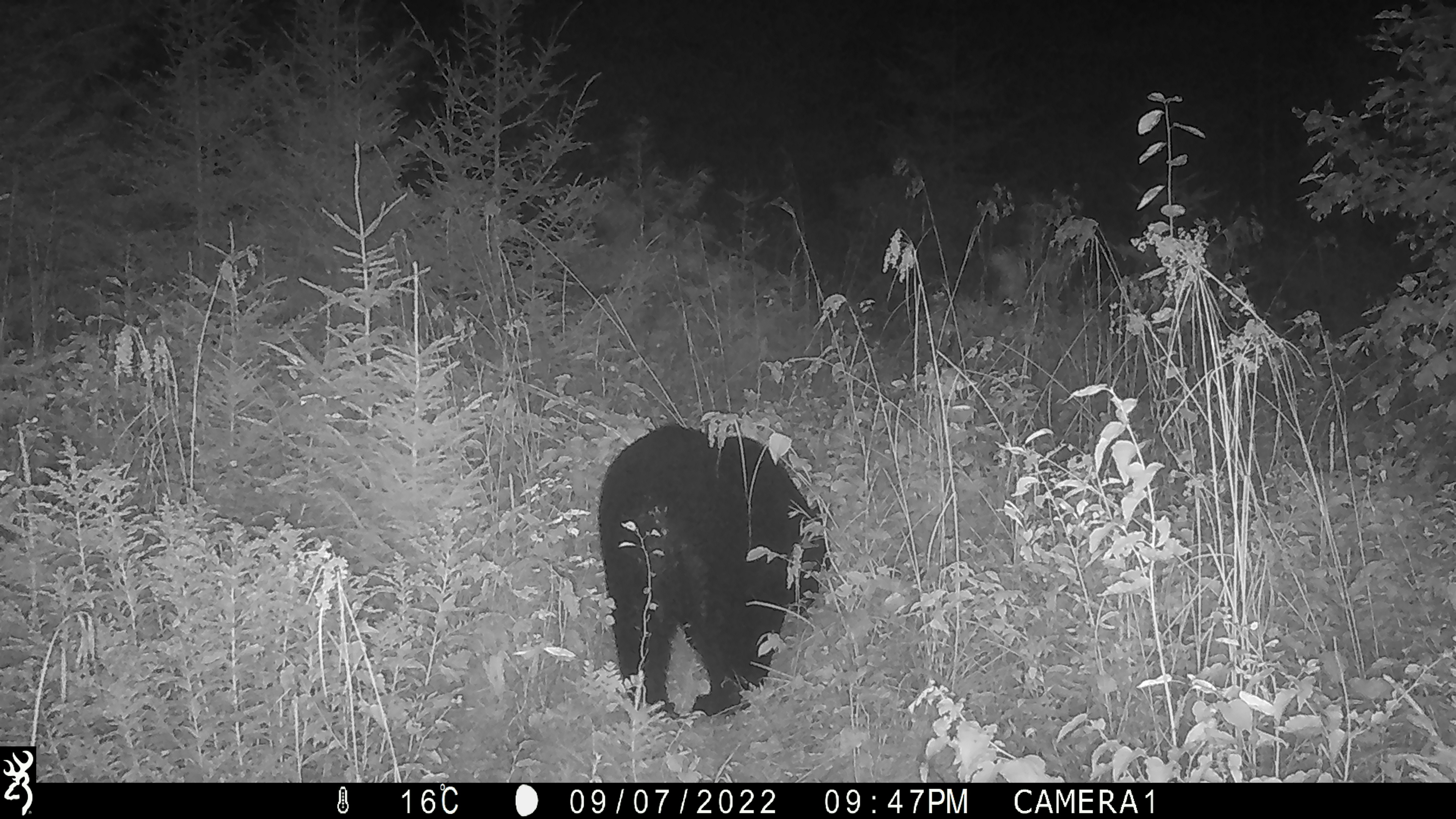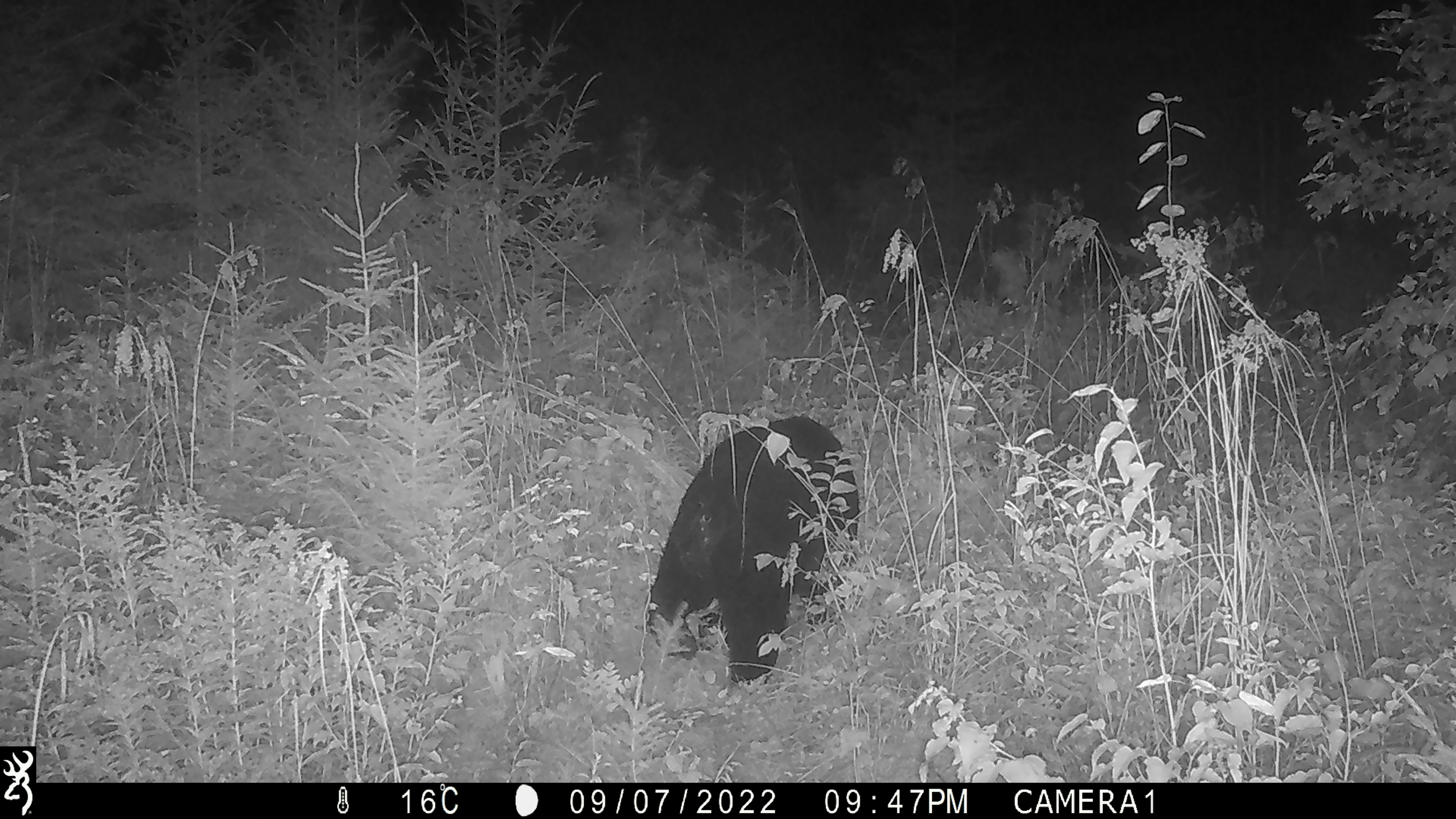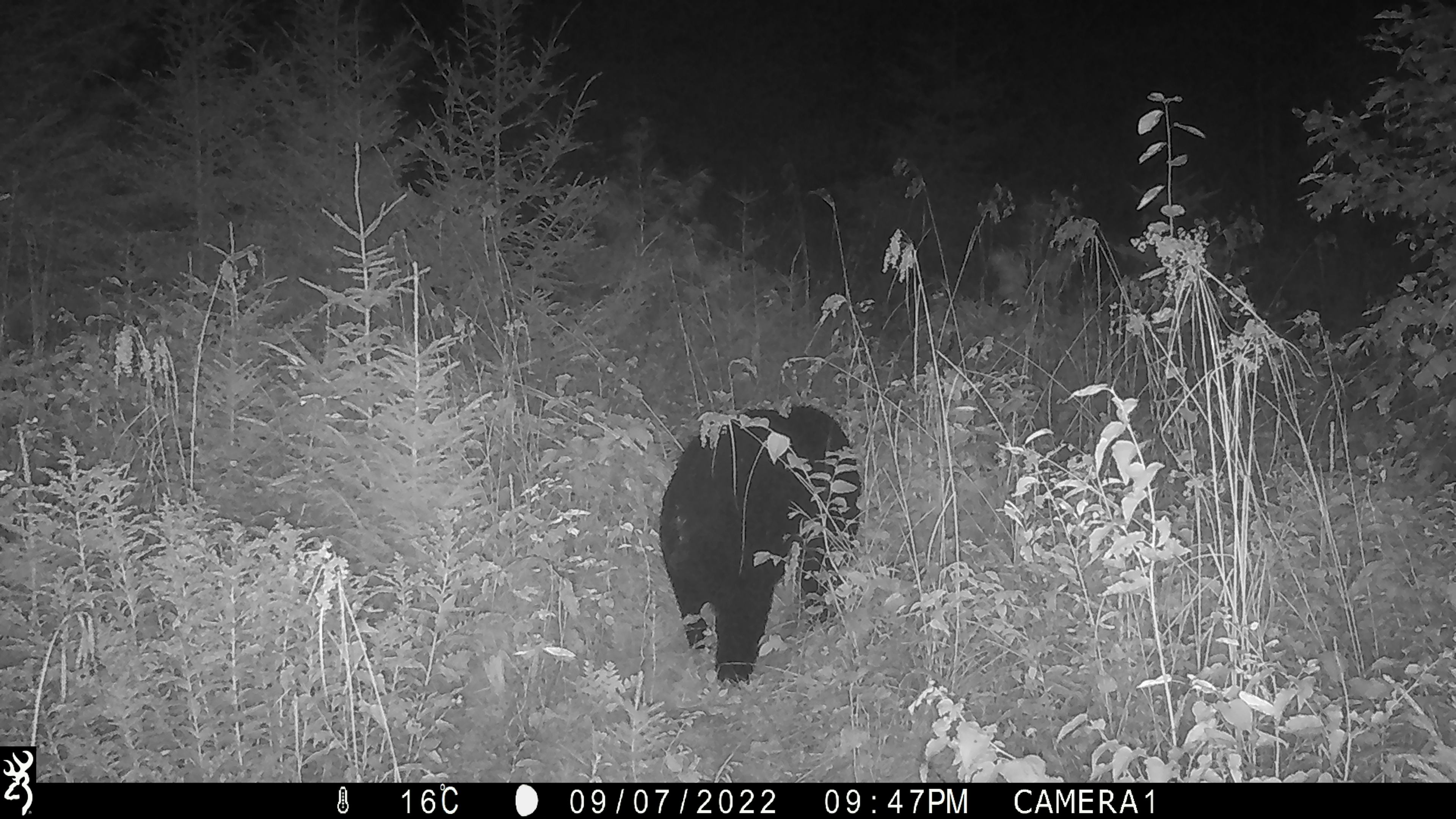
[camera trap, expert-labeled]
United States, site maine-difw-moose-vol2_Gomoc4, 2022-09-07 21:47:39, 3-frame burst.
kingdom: Animalia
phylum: Chordata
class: Mammalia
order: Carnivora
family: Ursidae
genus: Ursus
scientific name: Ursus americanus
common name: black bear